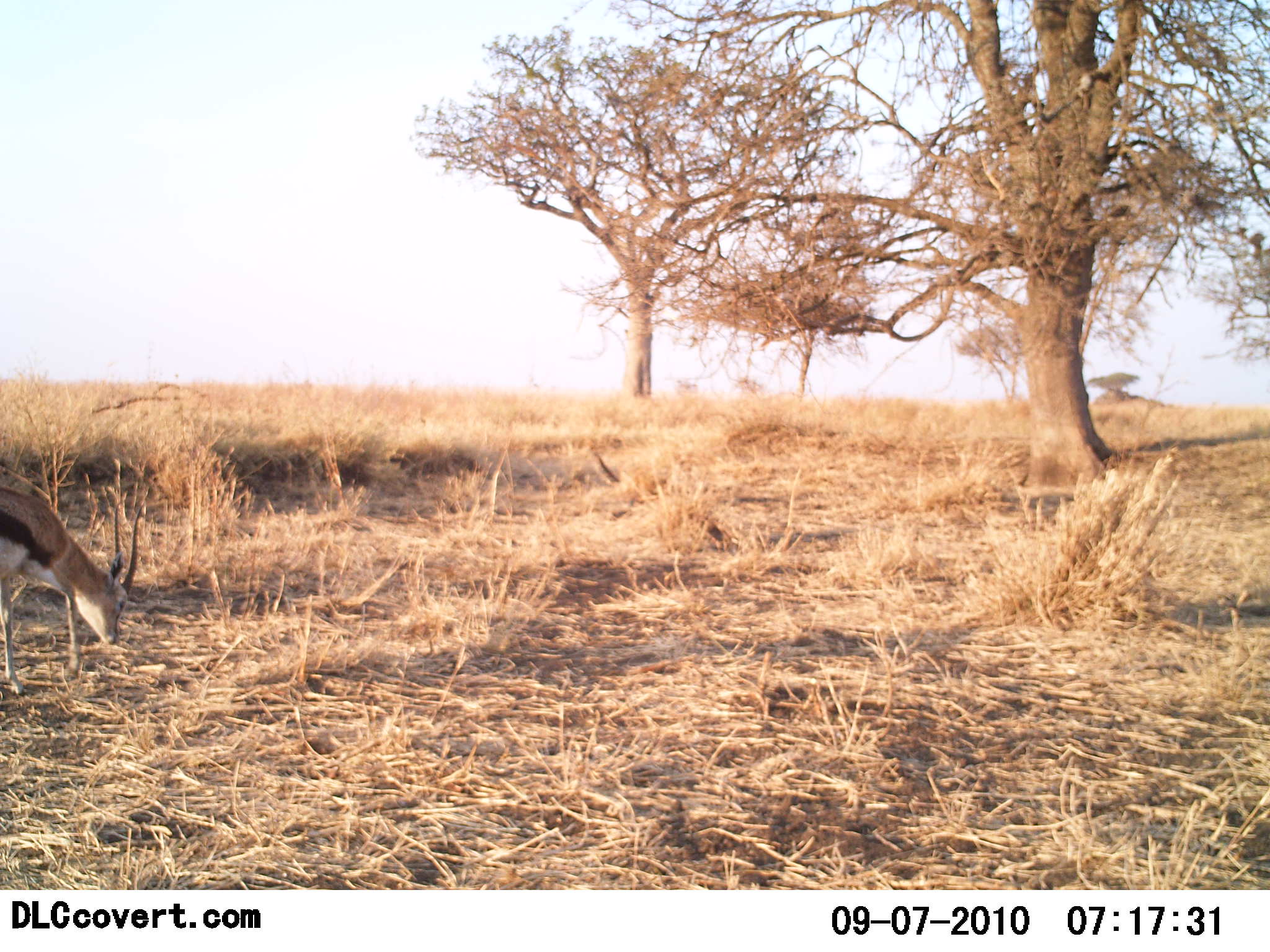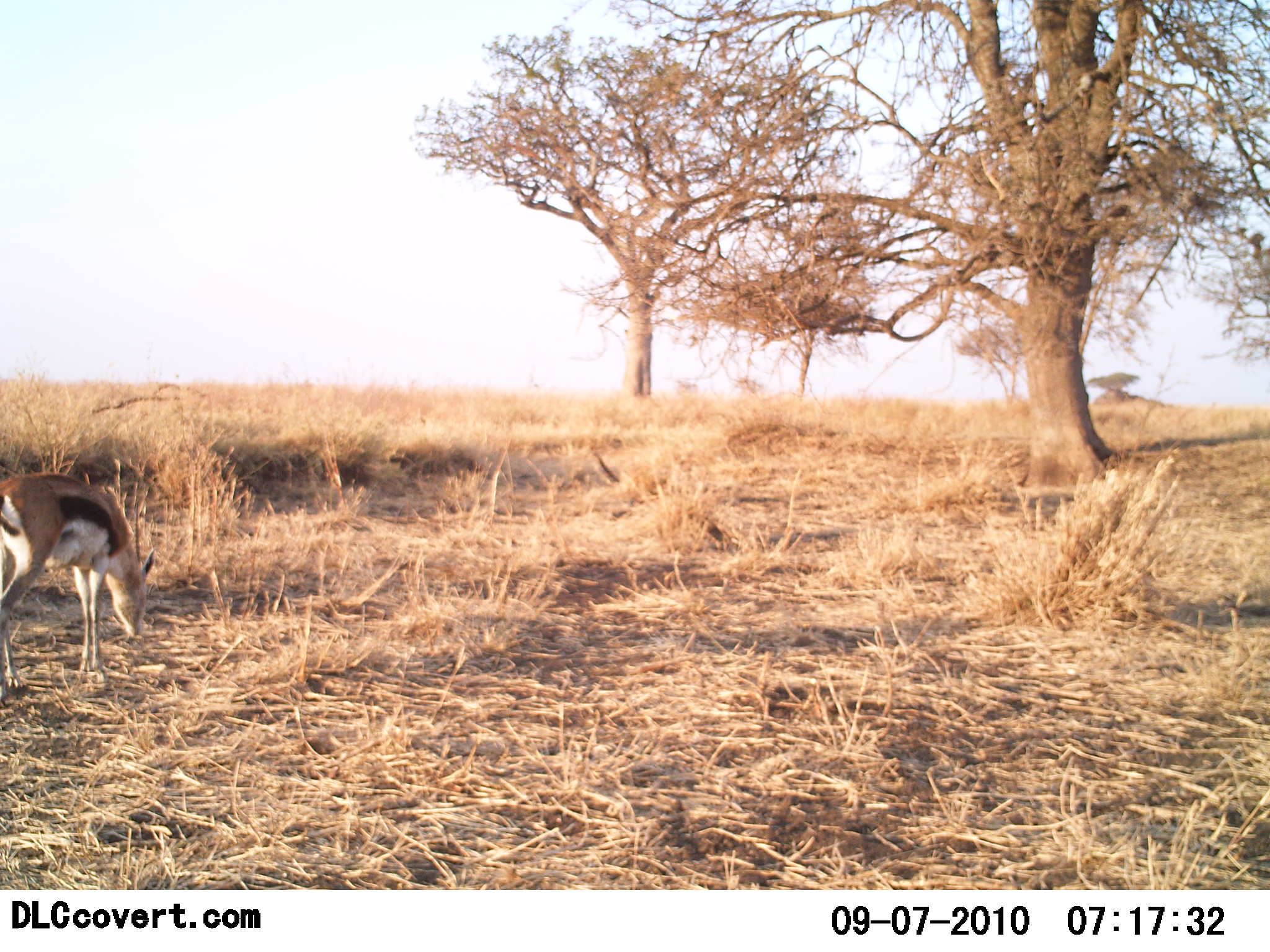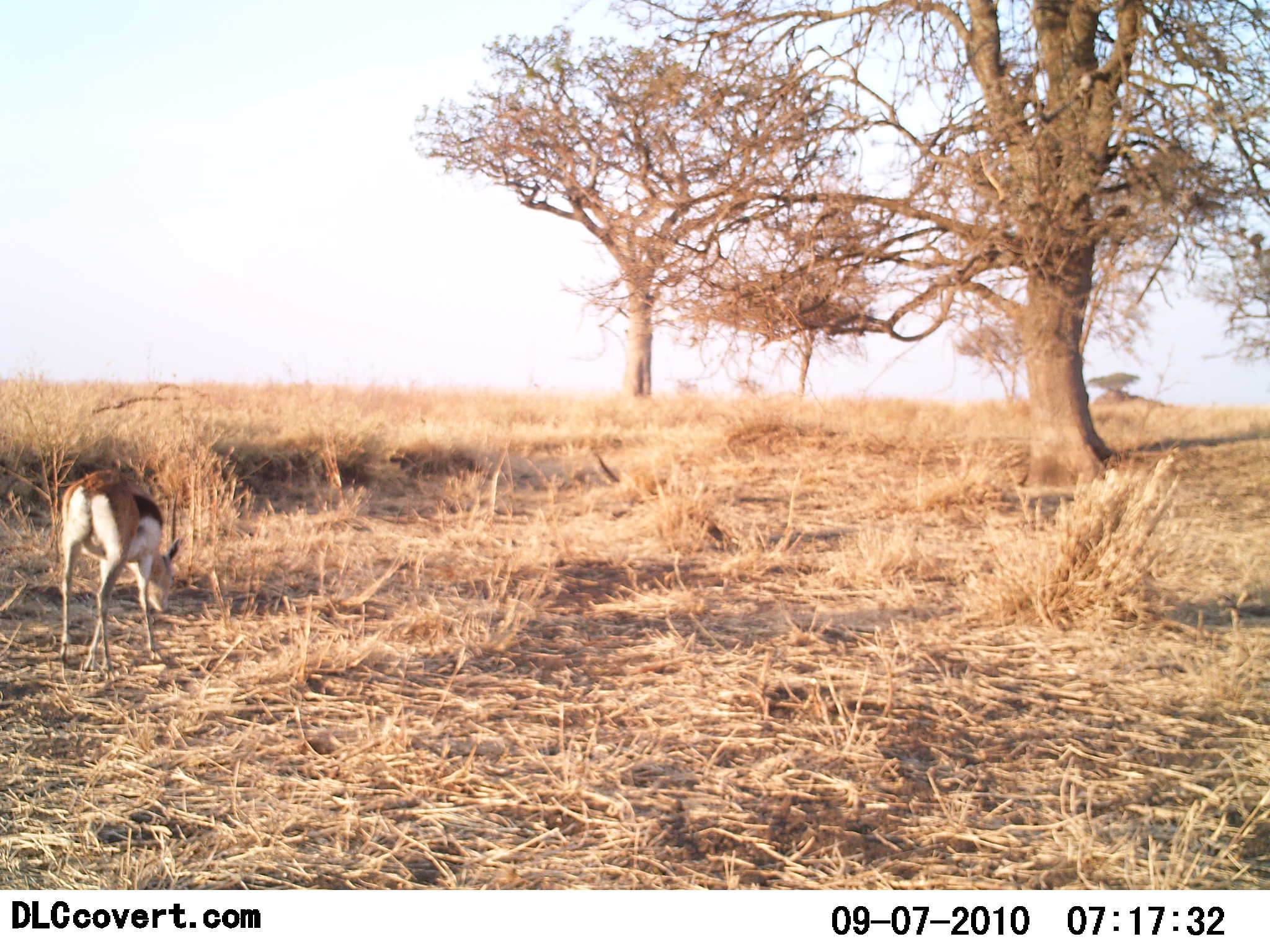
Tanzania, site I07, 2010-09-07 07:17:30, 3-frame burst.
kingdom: Animalia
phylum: Chordata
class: Mammalia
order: Artiodactyla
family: Bovidae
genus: Eudorcas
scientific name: Eudorcas thomsonii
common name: thomson's gazelle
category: gazellethomsons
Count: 1.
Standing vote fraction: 11%.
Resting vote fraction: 0%.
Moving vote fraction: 50%.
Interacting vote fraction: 0%.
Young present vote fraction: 0%.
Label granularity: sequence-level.